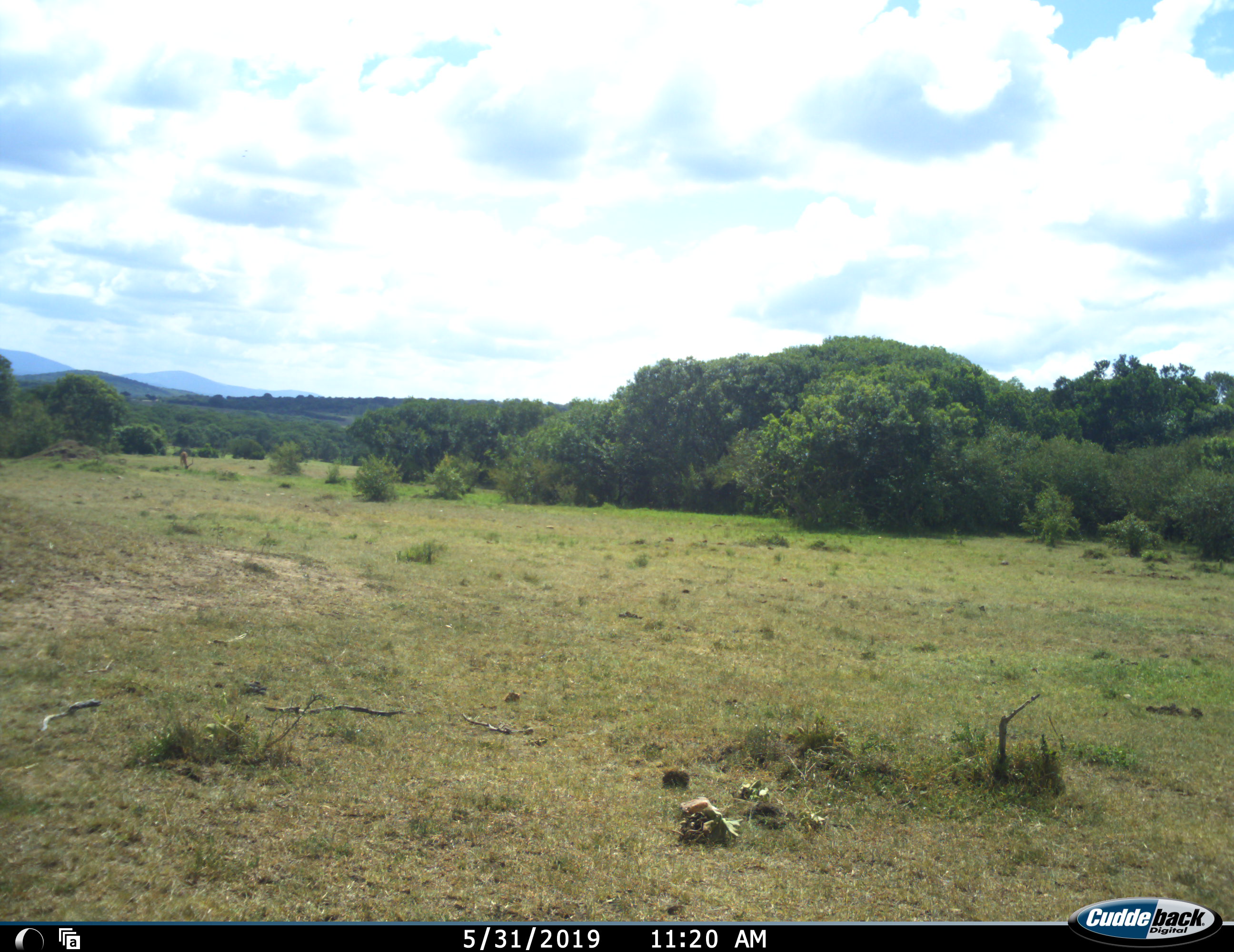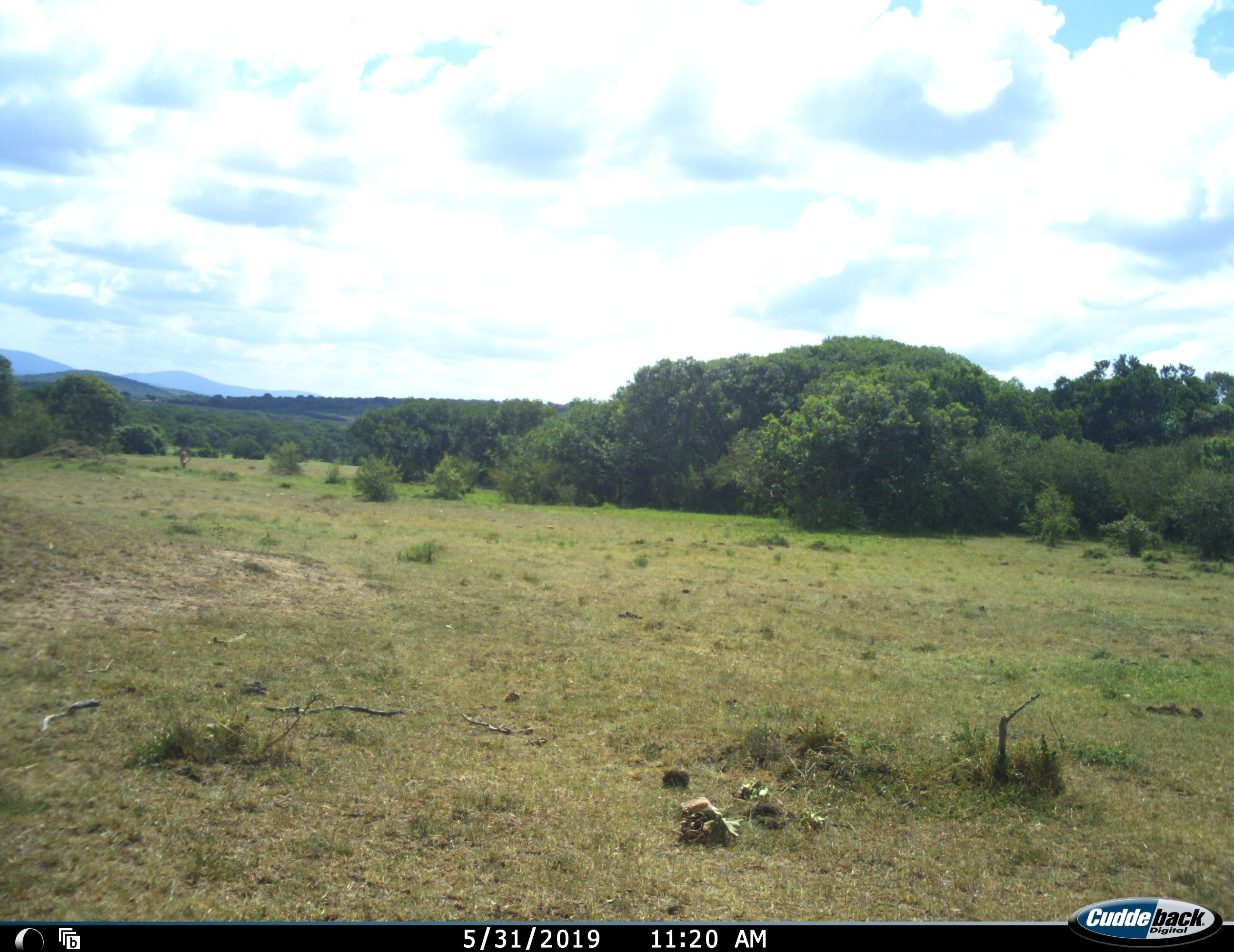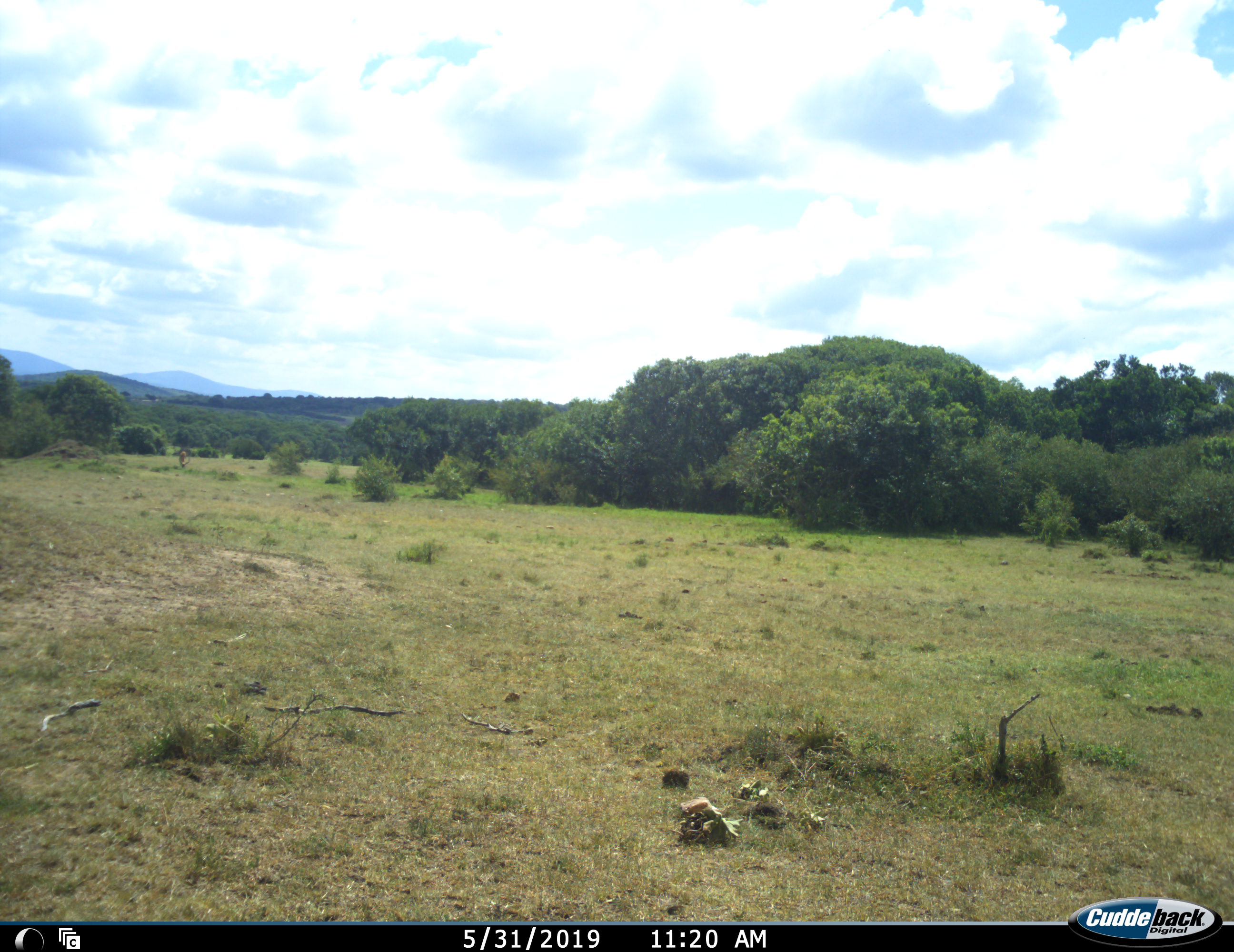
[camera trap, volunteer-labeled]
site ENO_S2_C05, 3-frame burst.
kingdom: Animalia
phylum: Chordata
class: Mammalia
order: Artiodactyla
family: Bovidae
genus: Aepyceros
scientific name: Aepyceros melampus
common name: impala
Impala (Aepyceros melampus), count 1. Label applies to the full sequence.